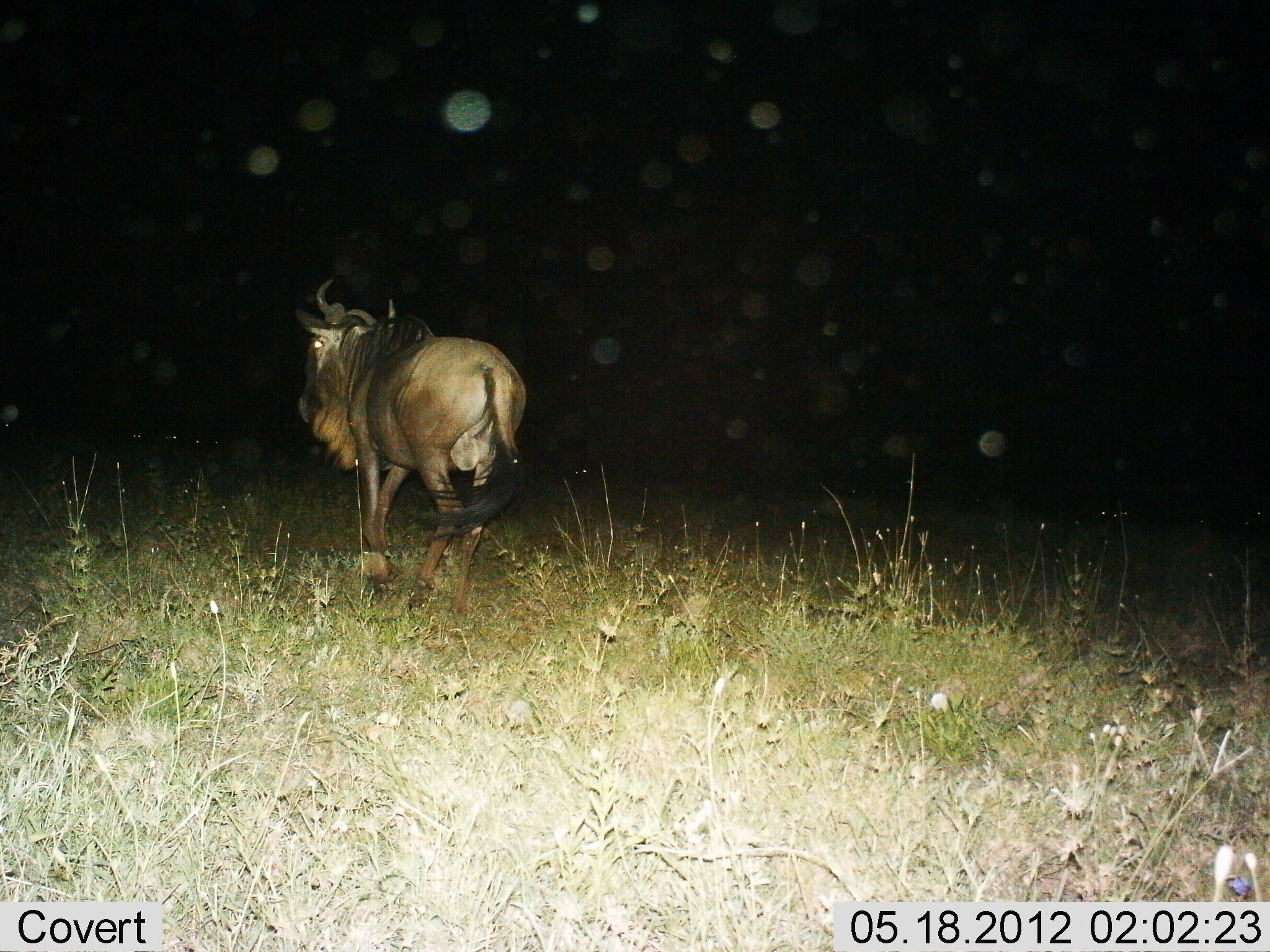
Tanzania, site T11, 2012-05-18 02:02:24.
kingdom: Animalia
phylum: Chordata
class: Mammalia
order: Artiodactyla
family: Bovidae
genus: Connochaetes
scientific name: Connochaetes taurinus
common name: blue wildebeest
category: wildebeest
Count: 1.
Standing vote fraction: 30%.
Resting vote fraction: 0%.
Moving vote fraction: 70%.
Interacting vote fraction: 0%.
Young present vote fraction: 0%.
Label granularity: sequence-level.